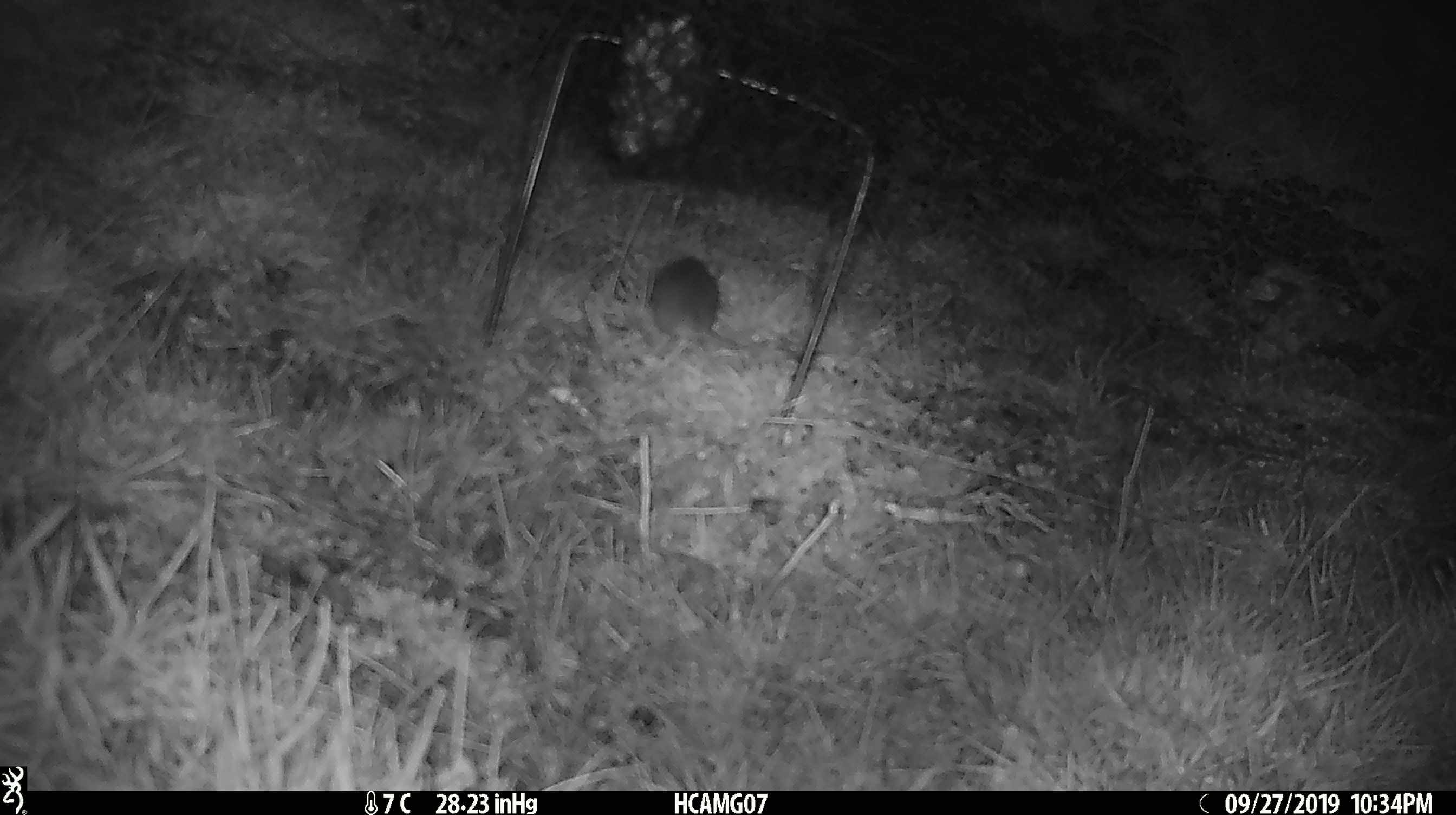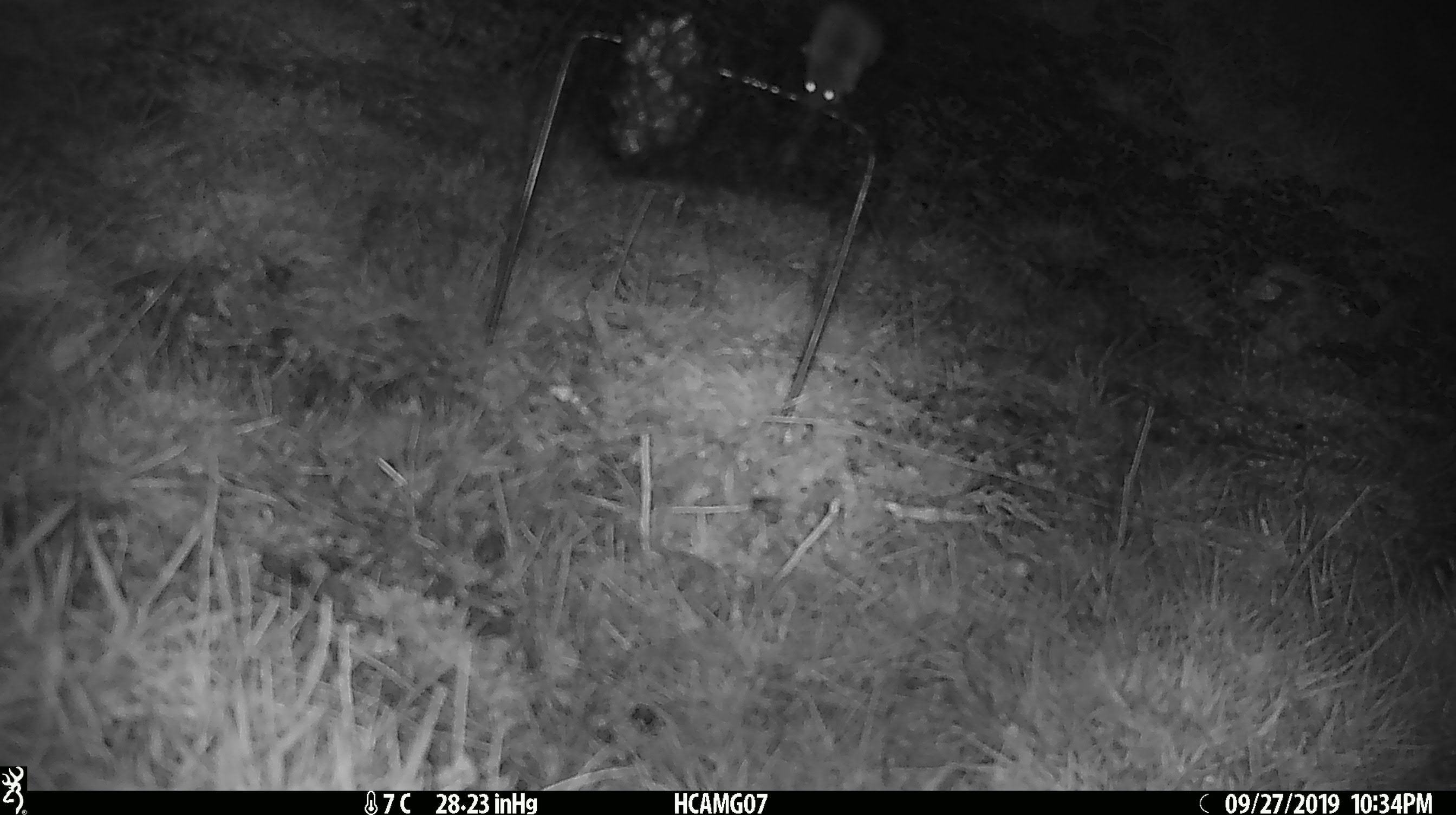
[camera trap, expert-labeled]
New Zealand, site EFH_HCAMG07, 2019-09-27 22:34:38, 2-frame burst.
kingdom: Animalia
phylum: Chordata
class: Mammalia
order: Rodentia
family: Muridae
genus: Mus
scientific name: Mus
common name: mouse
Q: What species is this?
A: Mouse (Mus).